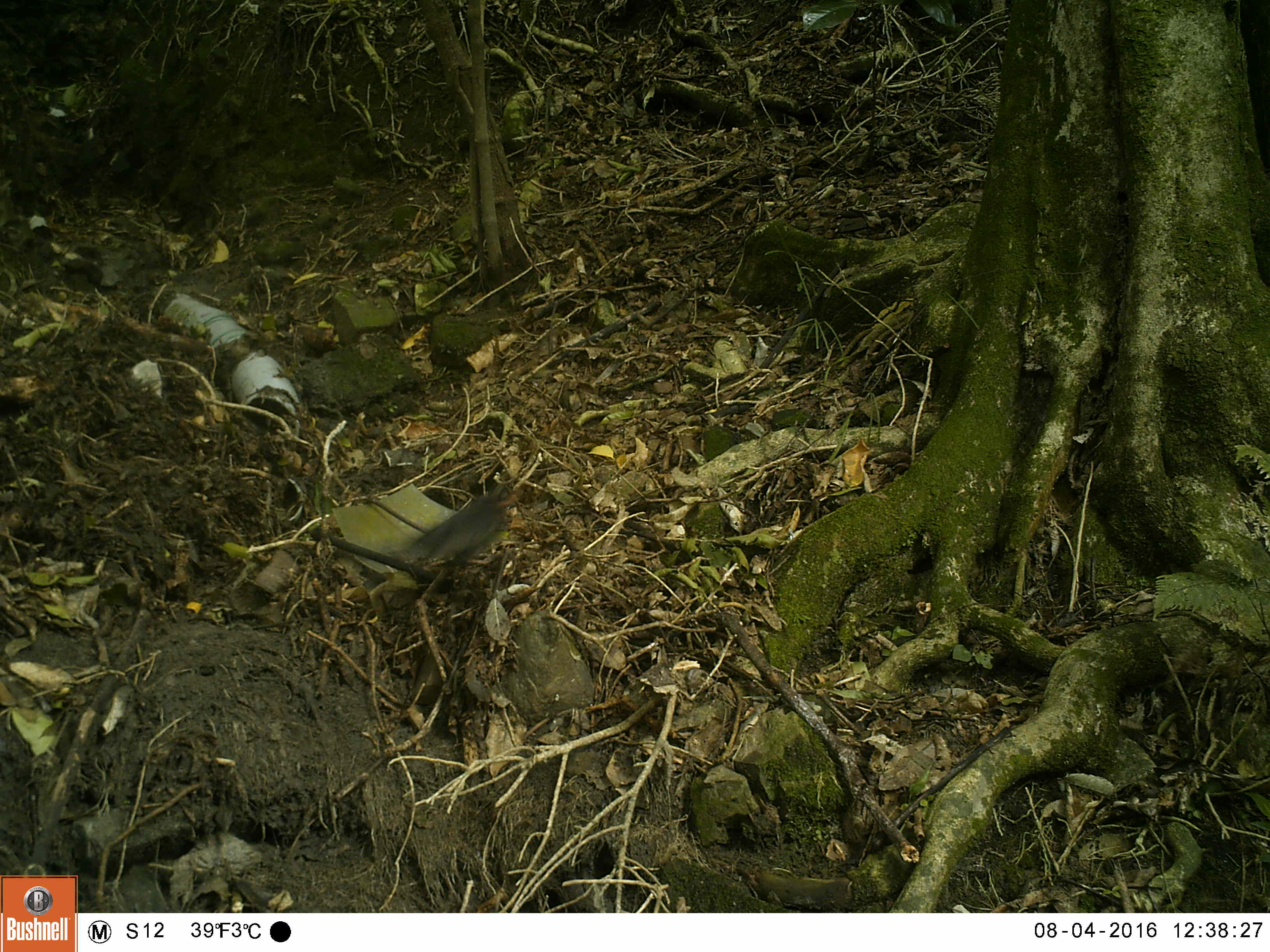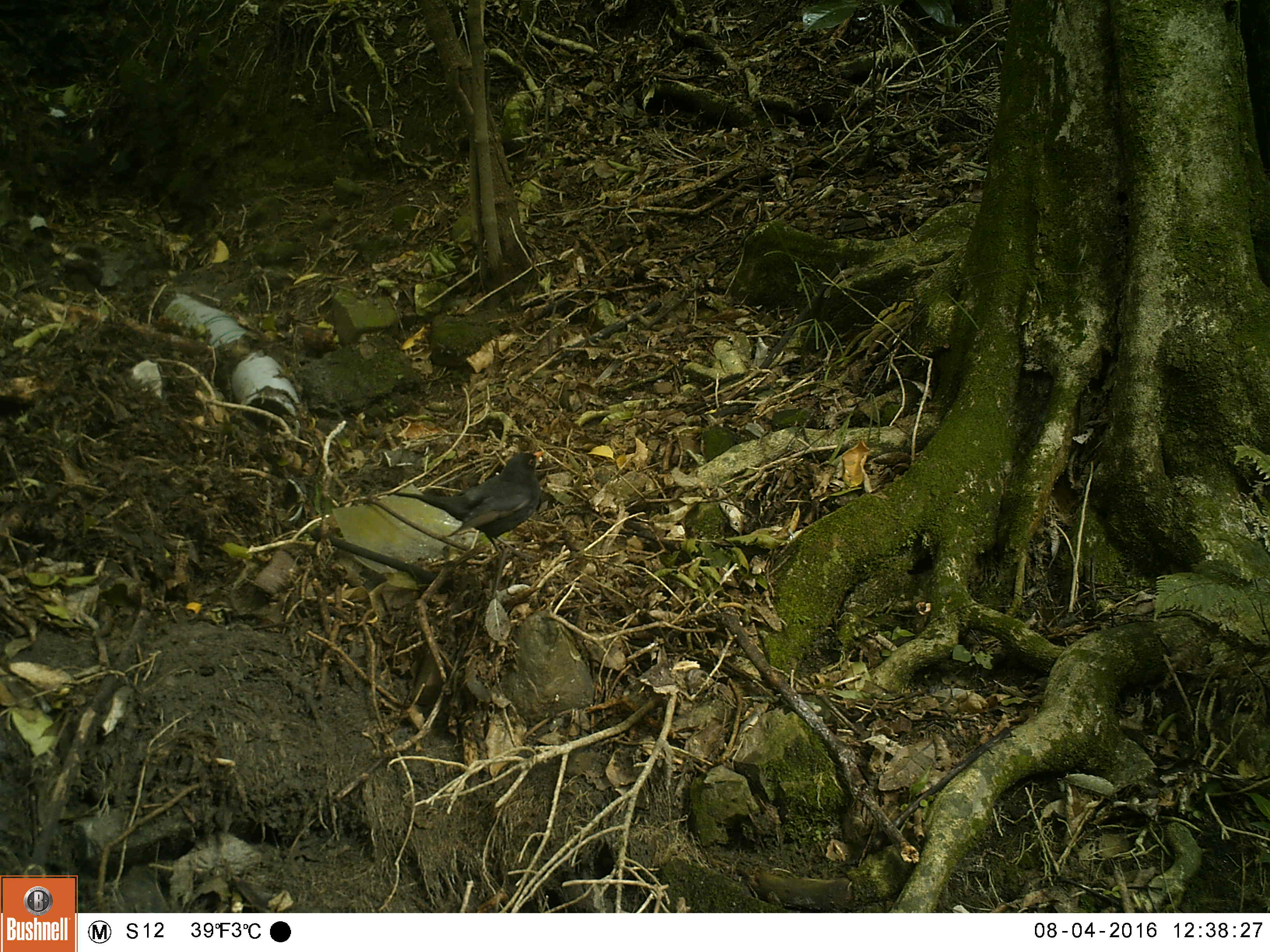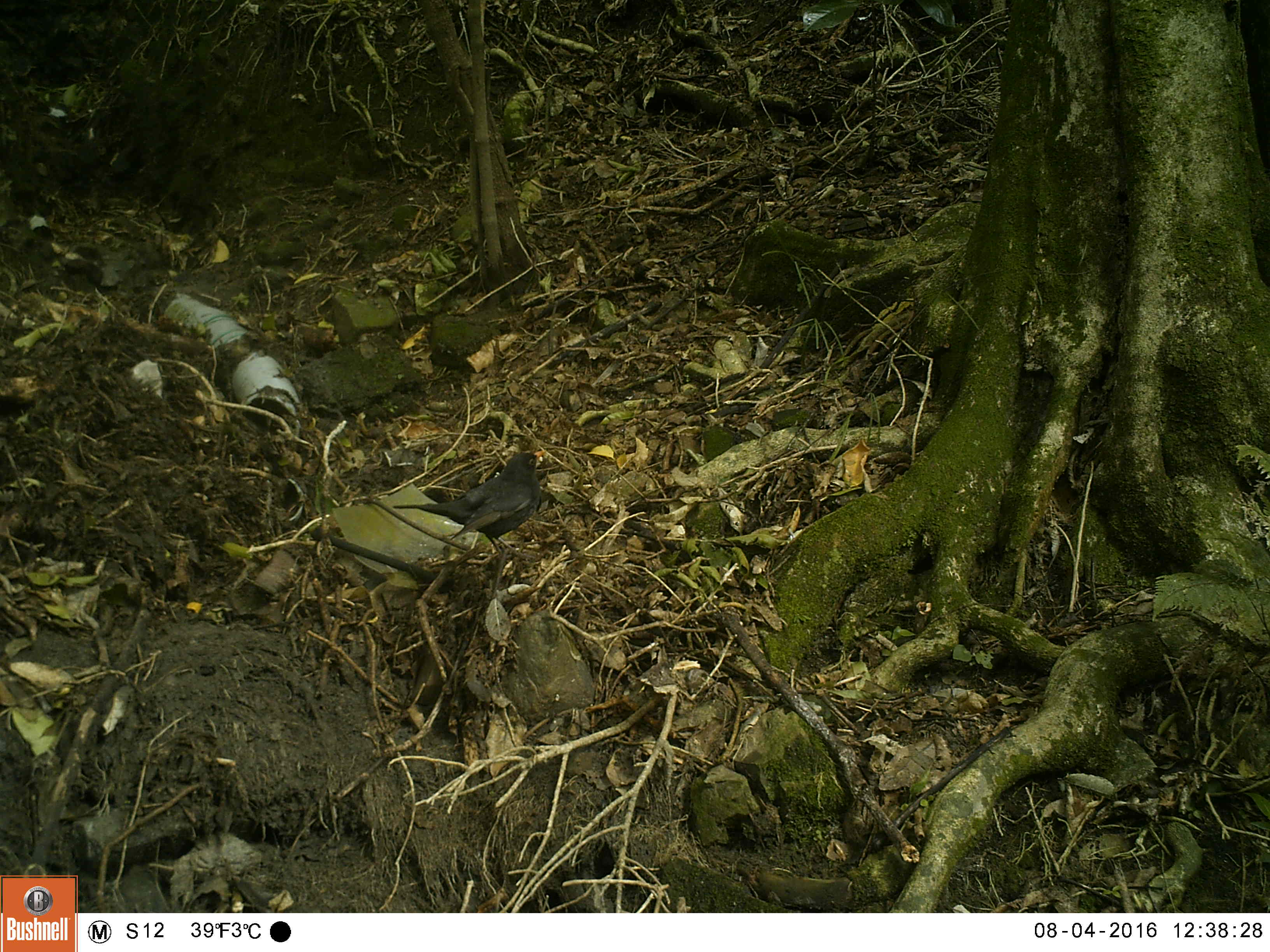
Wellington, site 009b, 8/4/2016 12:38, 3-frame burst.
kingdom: Animalia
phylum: Chordata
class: Aves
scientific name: Aves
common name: bird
Bird (Aves).